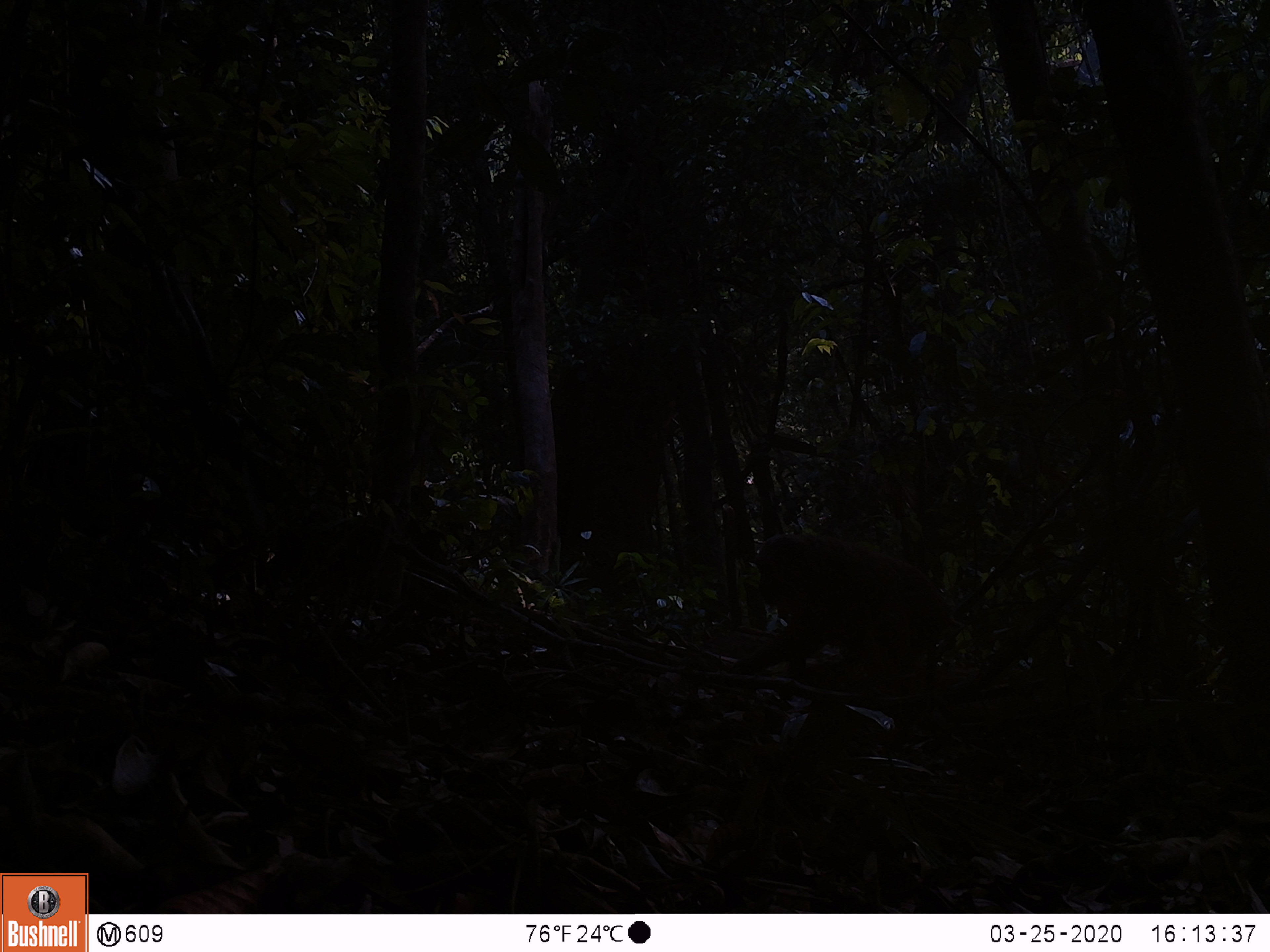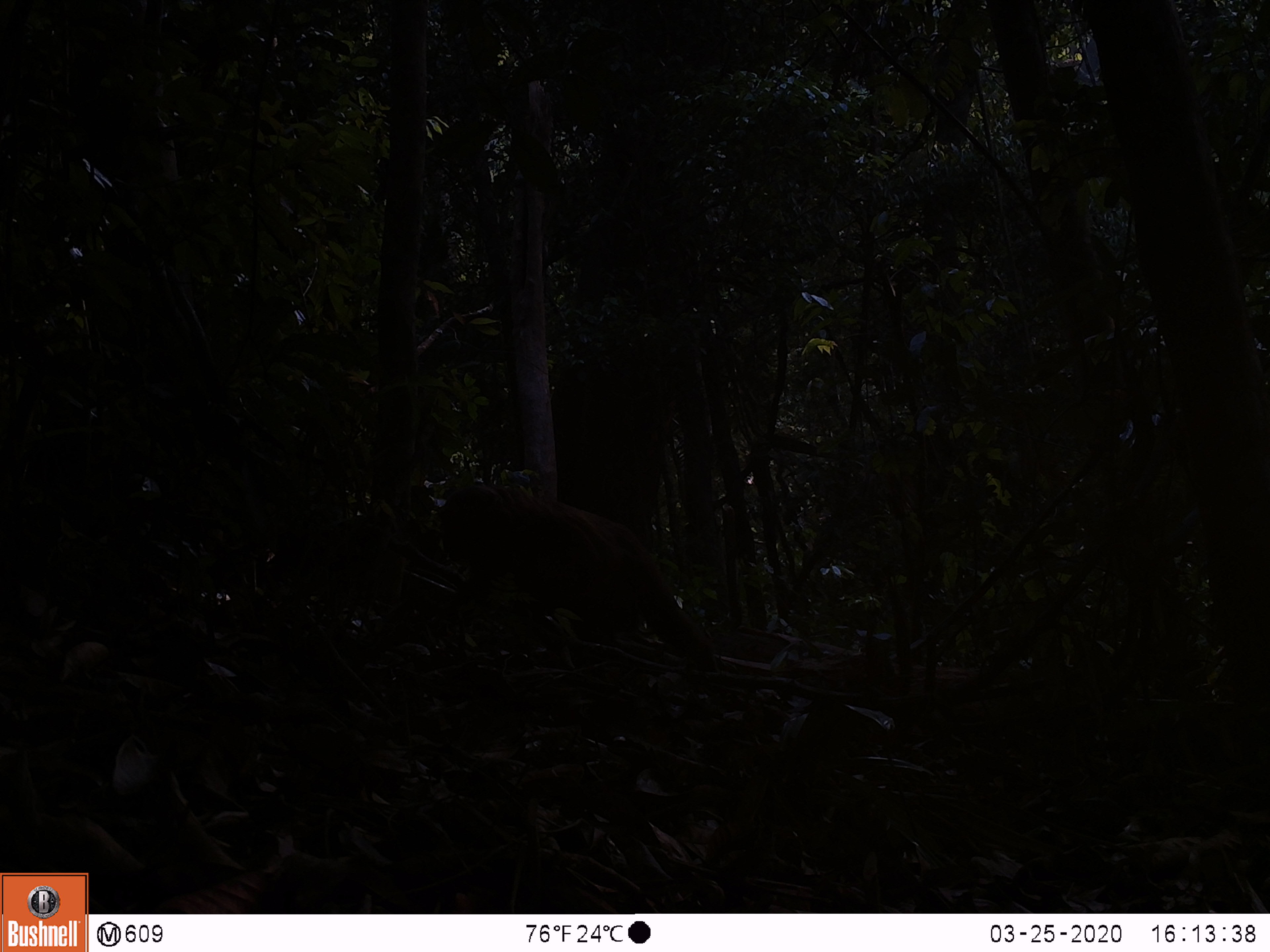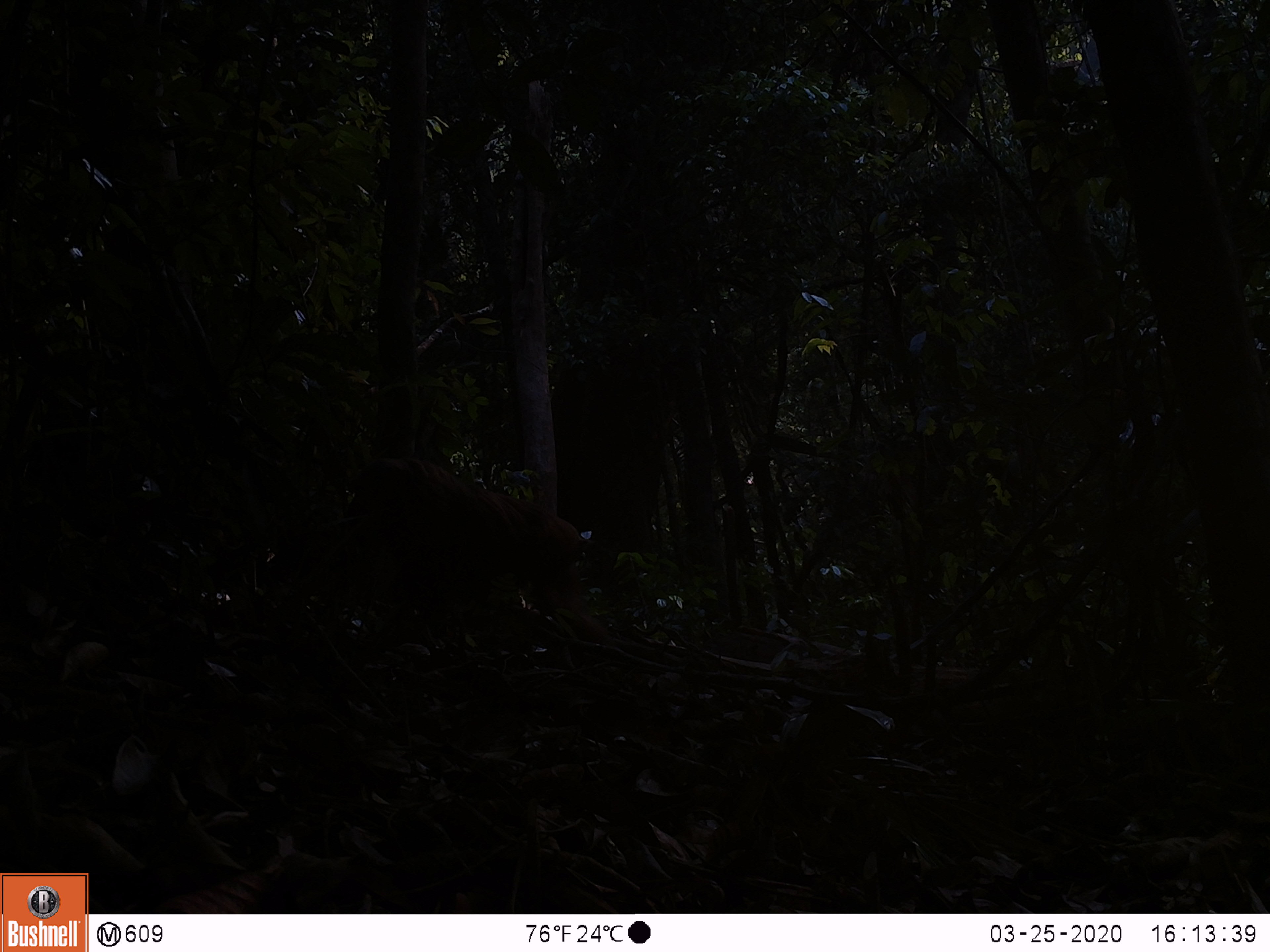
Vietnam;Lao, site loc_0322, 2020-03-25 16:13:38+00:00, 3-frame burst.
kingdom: Animalia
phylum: Chordata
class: Mammalia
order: Primates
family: Cercopithecidae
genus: Macaca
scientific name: Macaca arctoides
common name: stump-tailed macaque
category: stump tailed macaque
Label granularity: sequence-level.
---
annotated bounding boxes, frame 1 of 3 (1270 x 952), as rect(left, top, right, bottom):
stump tailed macaque: rect(726, 533, 956, 693)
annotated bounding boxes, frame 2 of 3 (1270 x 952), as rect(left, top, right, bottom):
stump tailed macaque: rect(439, 484, 718, 674)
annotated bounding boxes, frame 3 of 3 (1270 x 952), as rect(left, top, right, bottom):
stump tailed macaque: rect(357, 458, 609, 643)